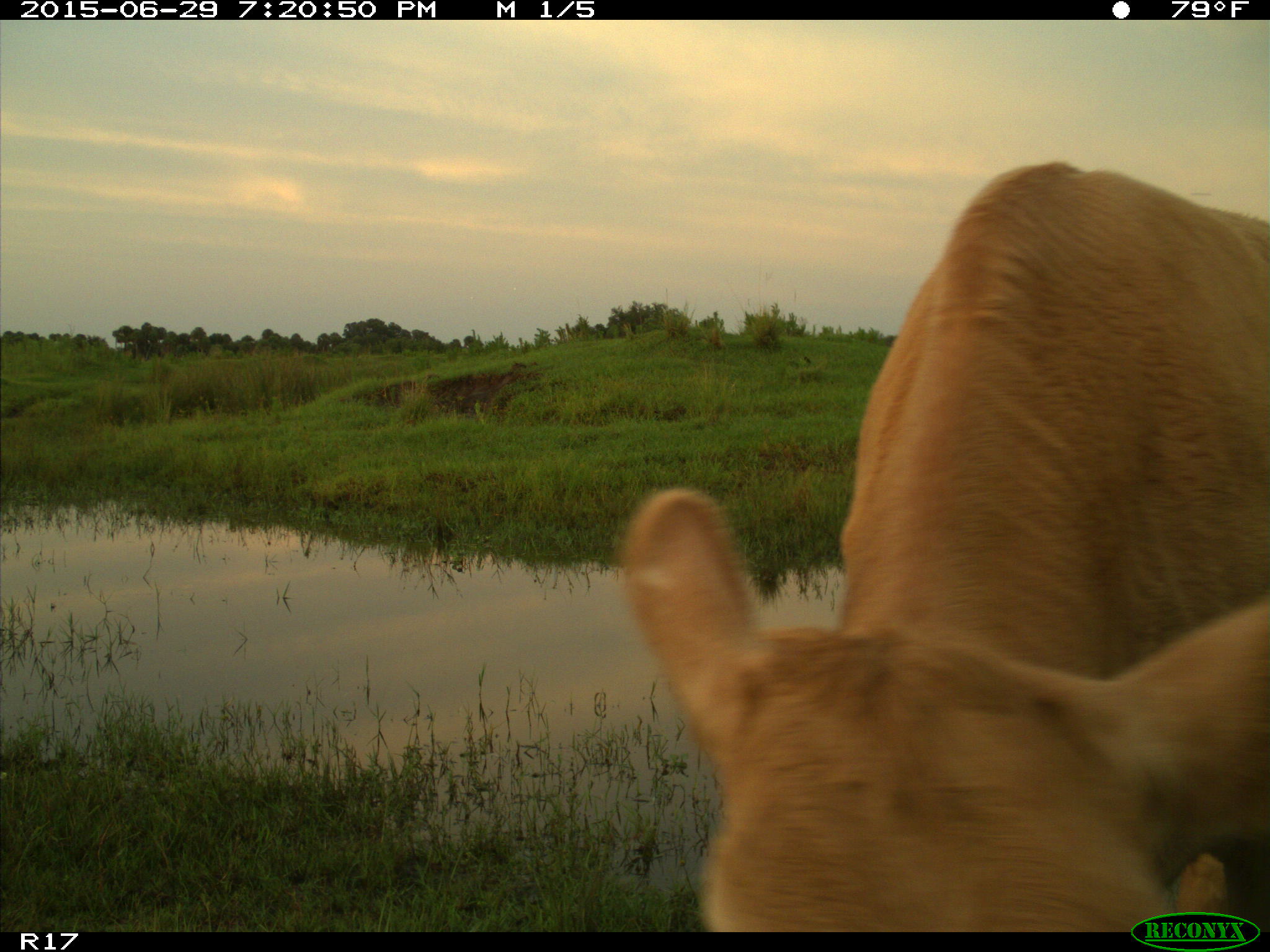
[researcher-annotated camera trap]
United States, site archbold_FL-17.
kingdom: Animalia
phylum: Chordata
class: Mammalia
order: Artiodactyla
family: Bovidae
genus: Bos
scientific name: Bos taurus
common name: domestic cow